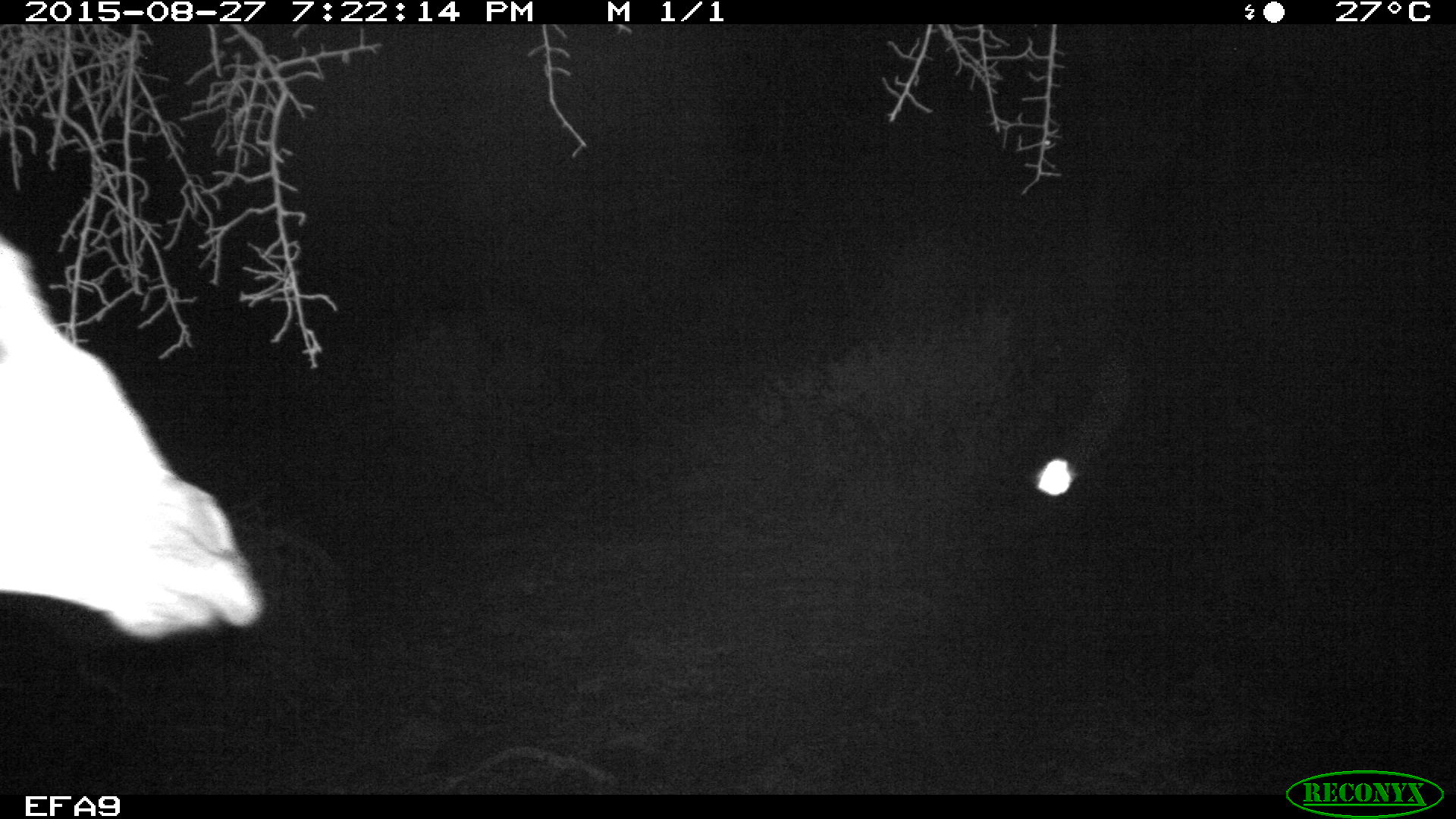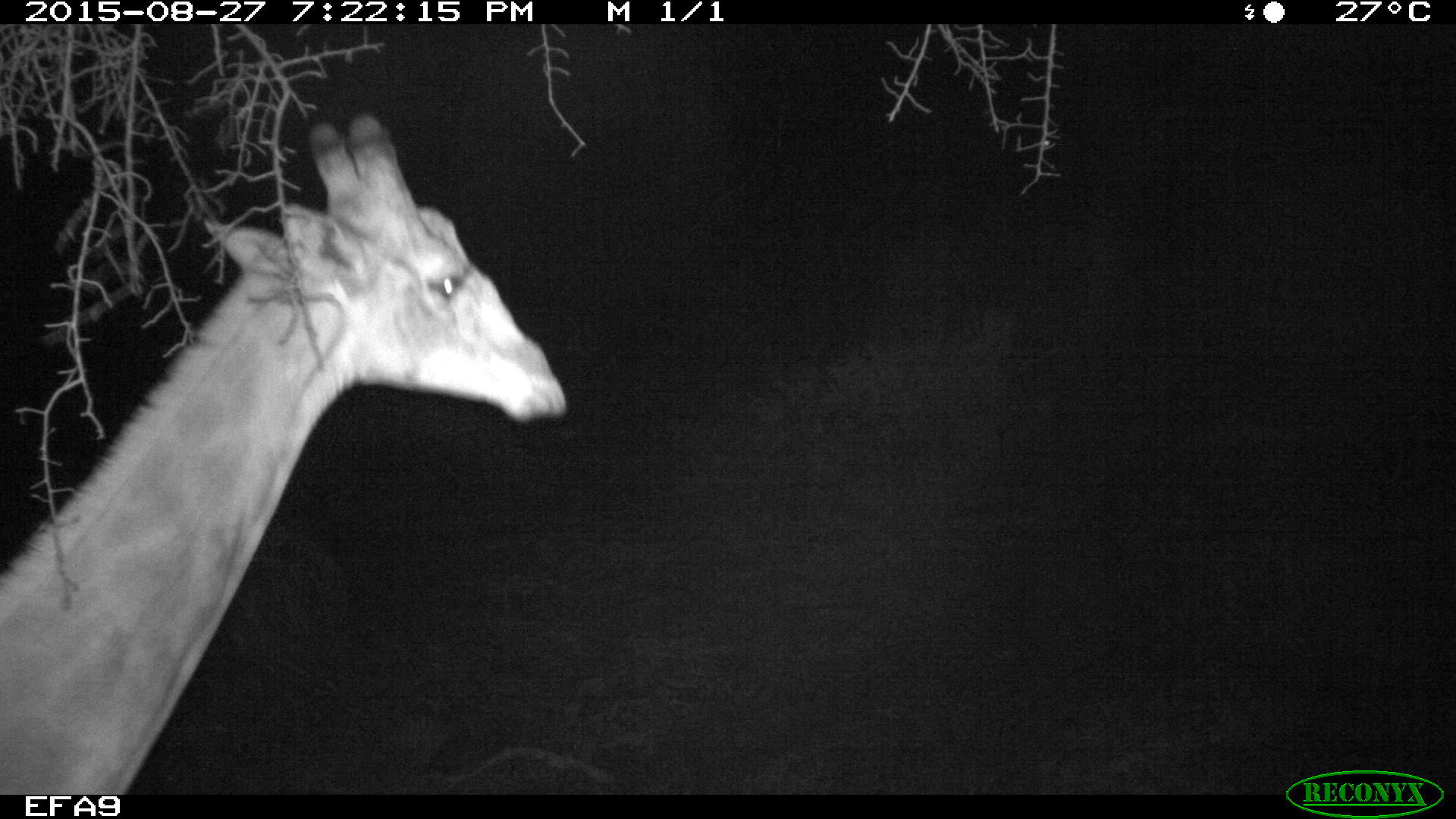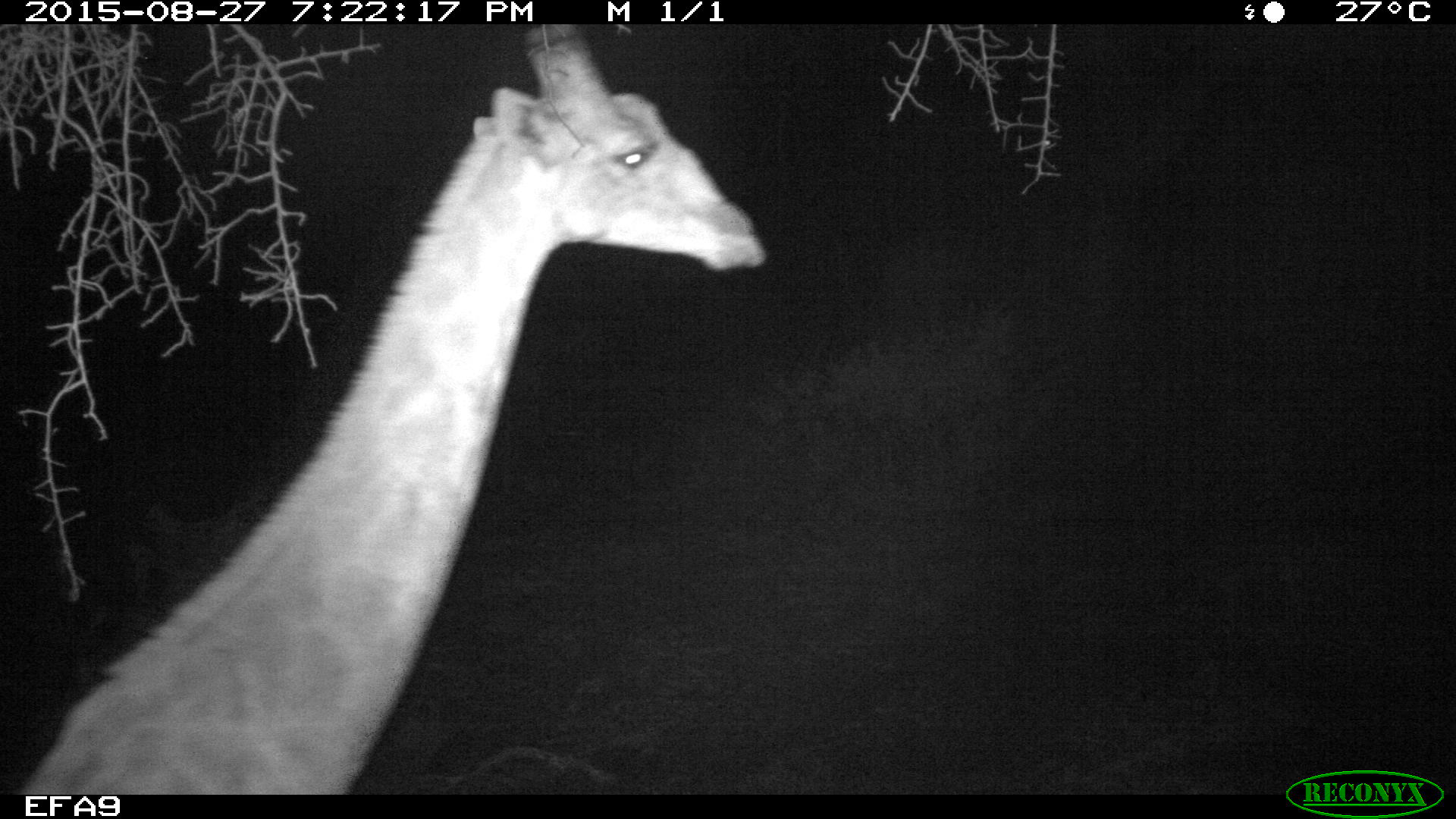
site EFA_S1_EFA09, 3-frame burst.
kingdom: Animalia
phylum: Chordata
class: Mammalia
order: Artiodactyla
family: Giraffidae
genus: Giraffa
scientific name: Giraffa camelopardalis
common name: giraffe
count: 1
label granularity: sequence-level